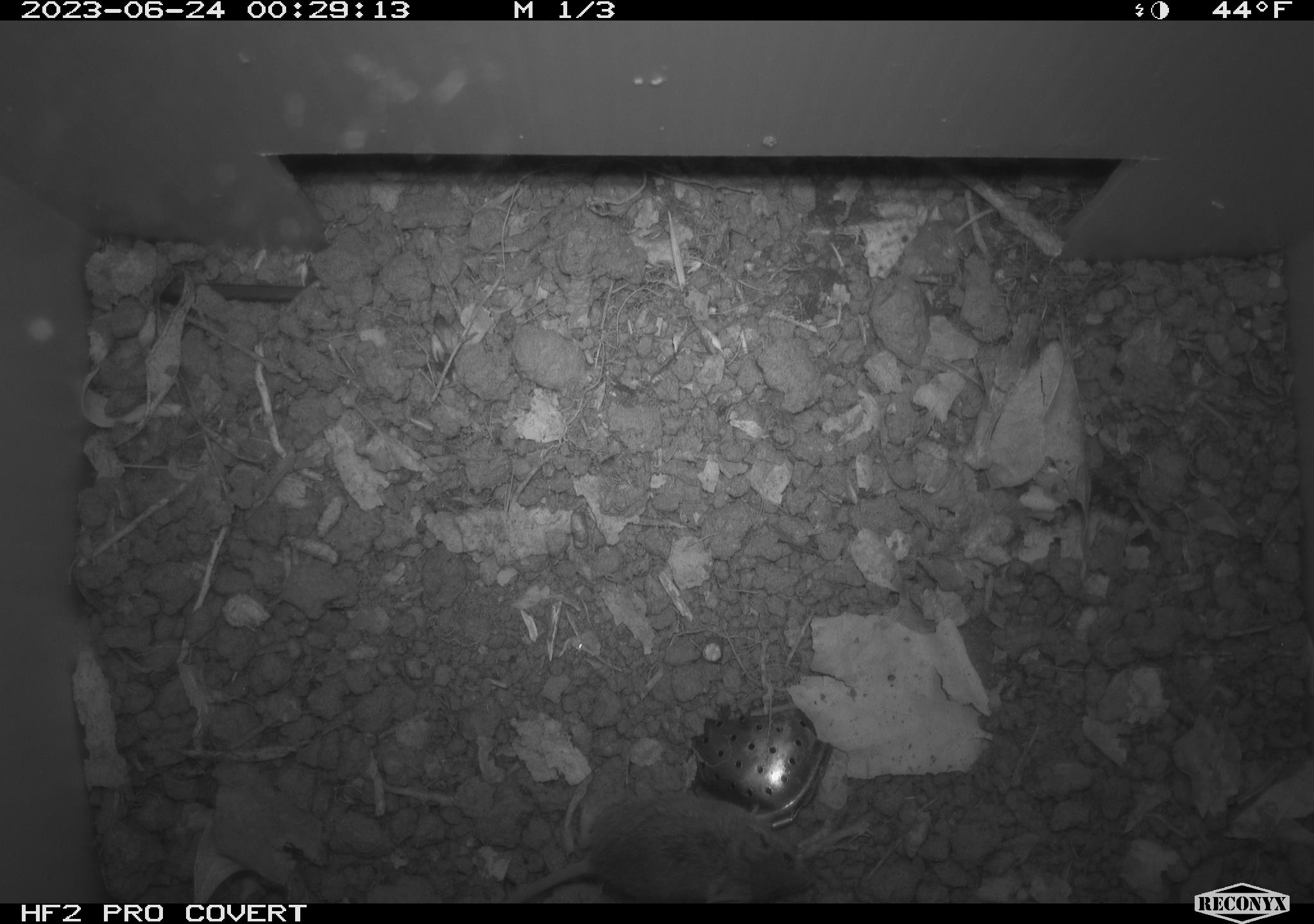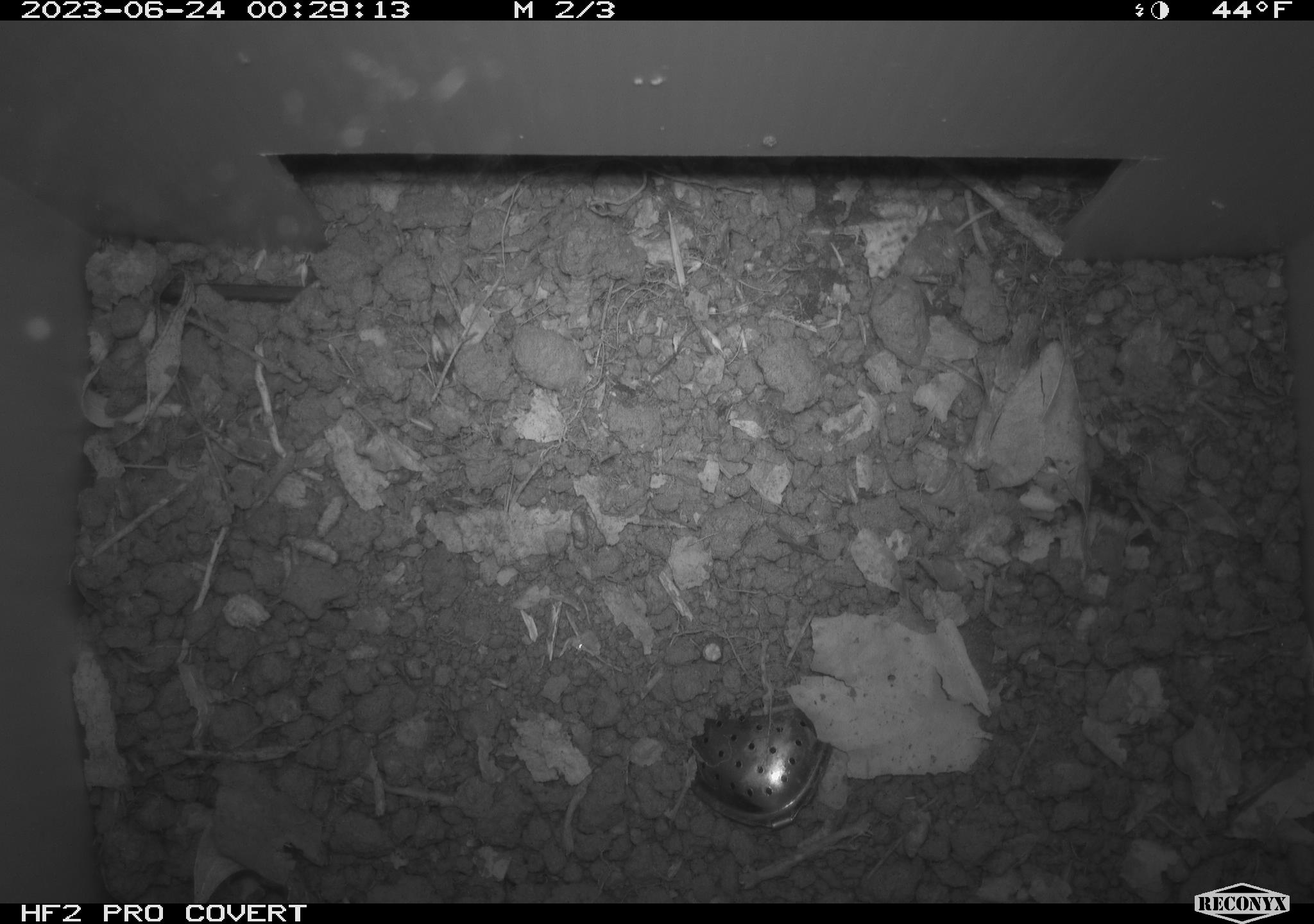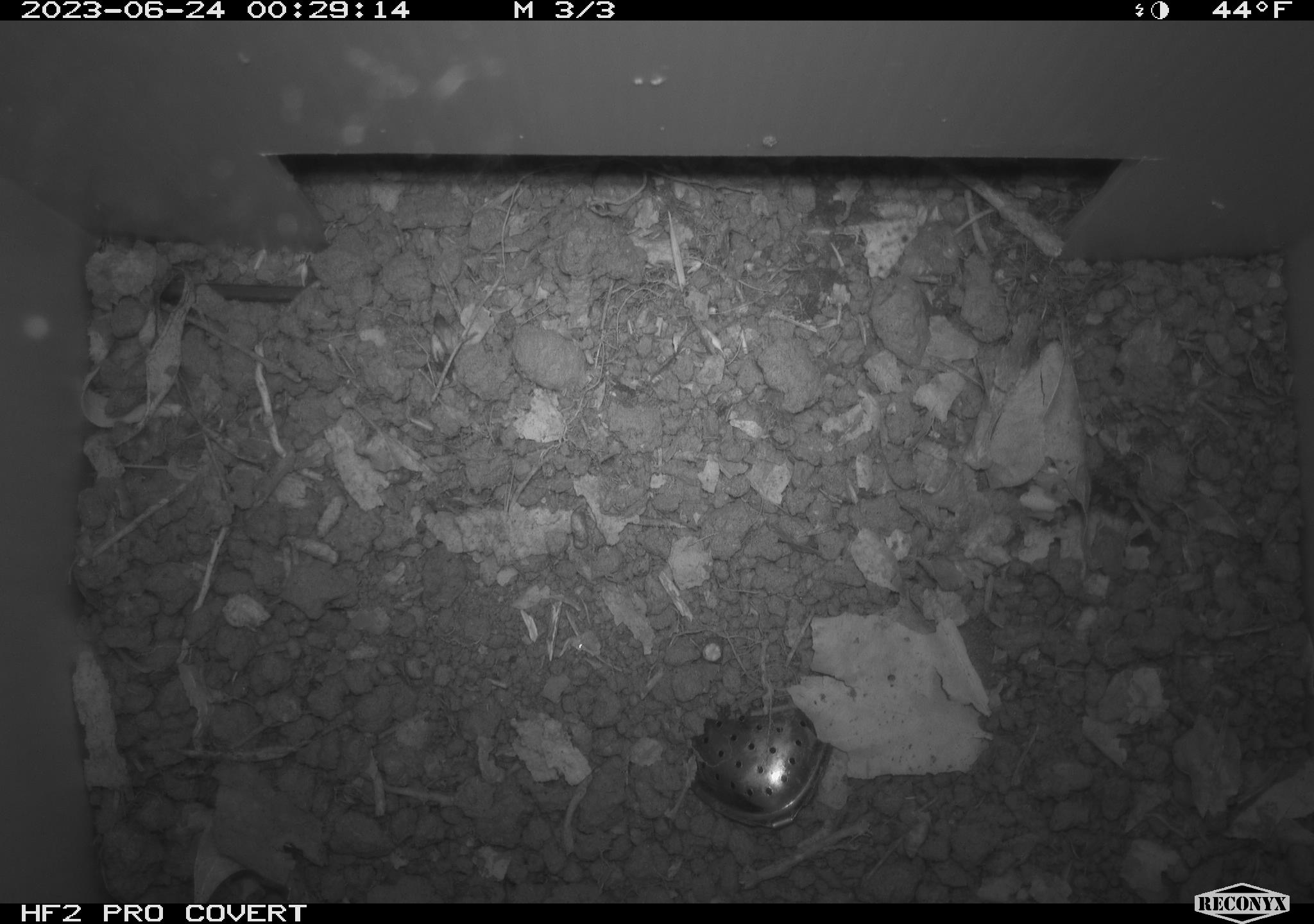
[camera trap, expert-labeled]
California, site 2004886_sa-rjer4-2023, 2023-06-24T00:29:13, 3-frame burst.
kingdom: Animalia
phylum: Chordata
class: Mammalia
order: Rodentia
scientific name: Rodentia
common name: mouse species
Mouse species (Rodentia).